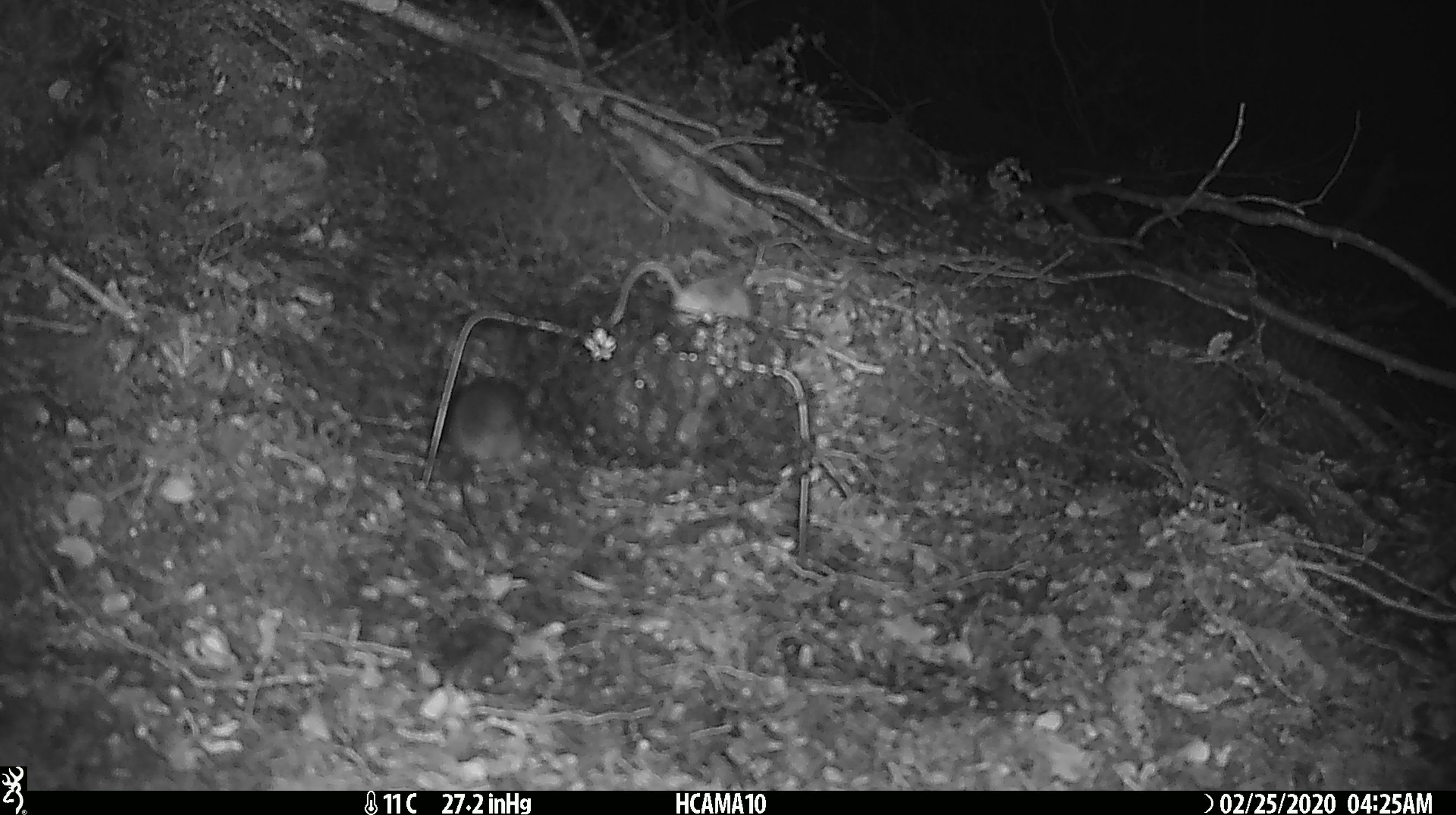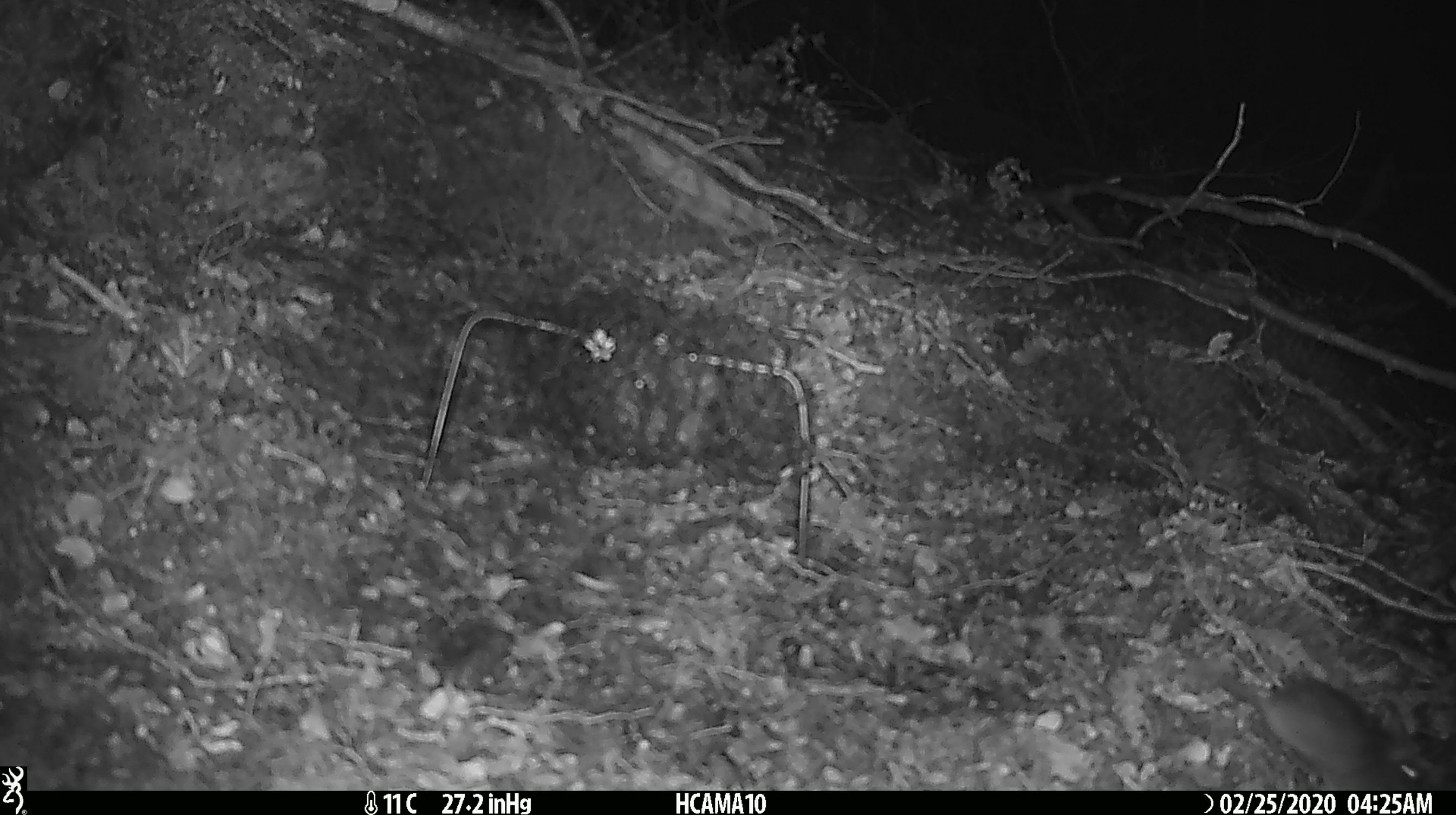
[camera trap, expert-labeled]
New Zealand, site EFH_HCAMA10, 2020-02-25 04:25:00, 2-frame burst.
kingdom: Animalia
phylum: Chordata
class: Mammalia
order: Rodentia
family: Muridae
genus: Mus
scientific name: Mus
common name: mouse